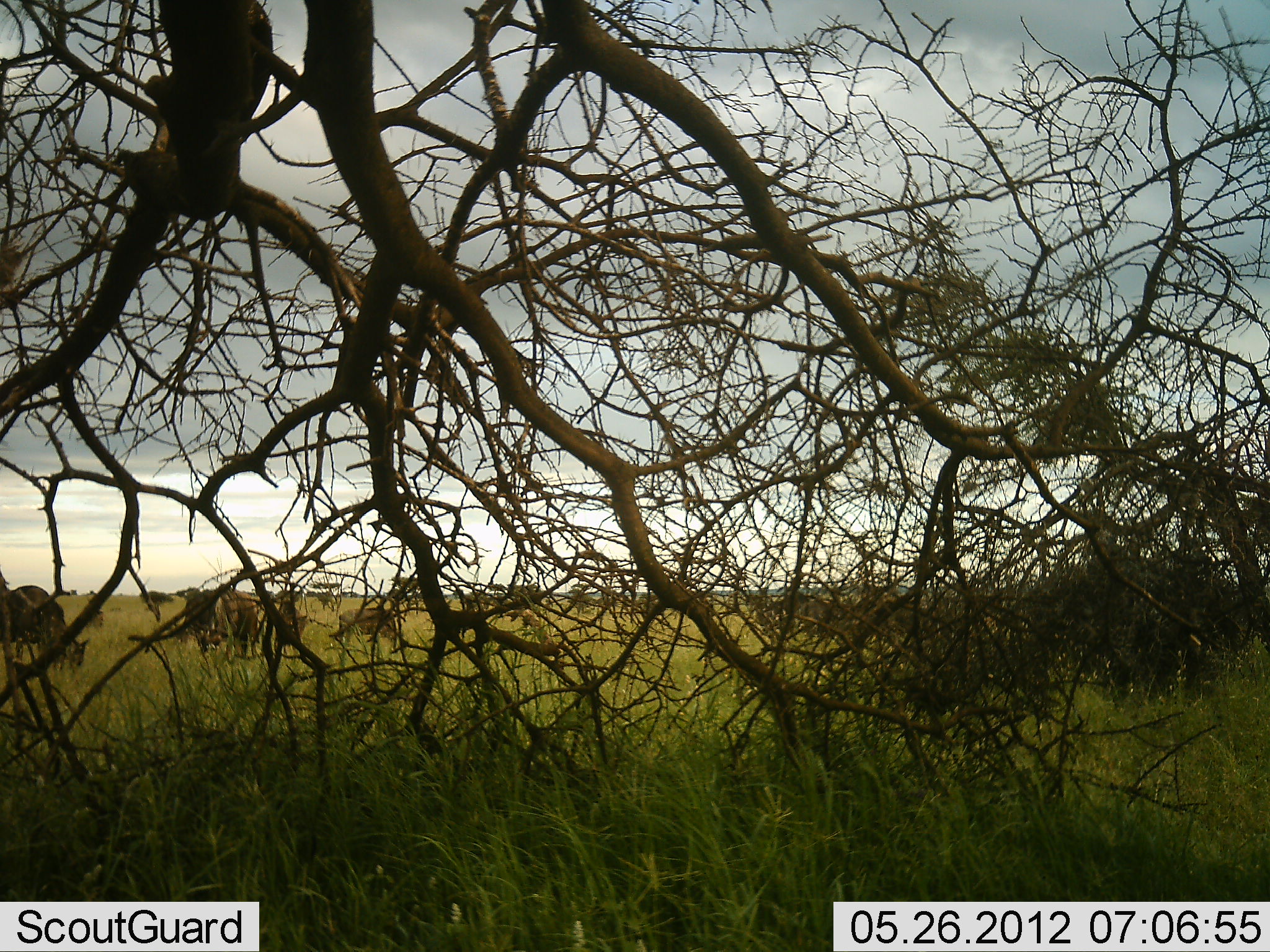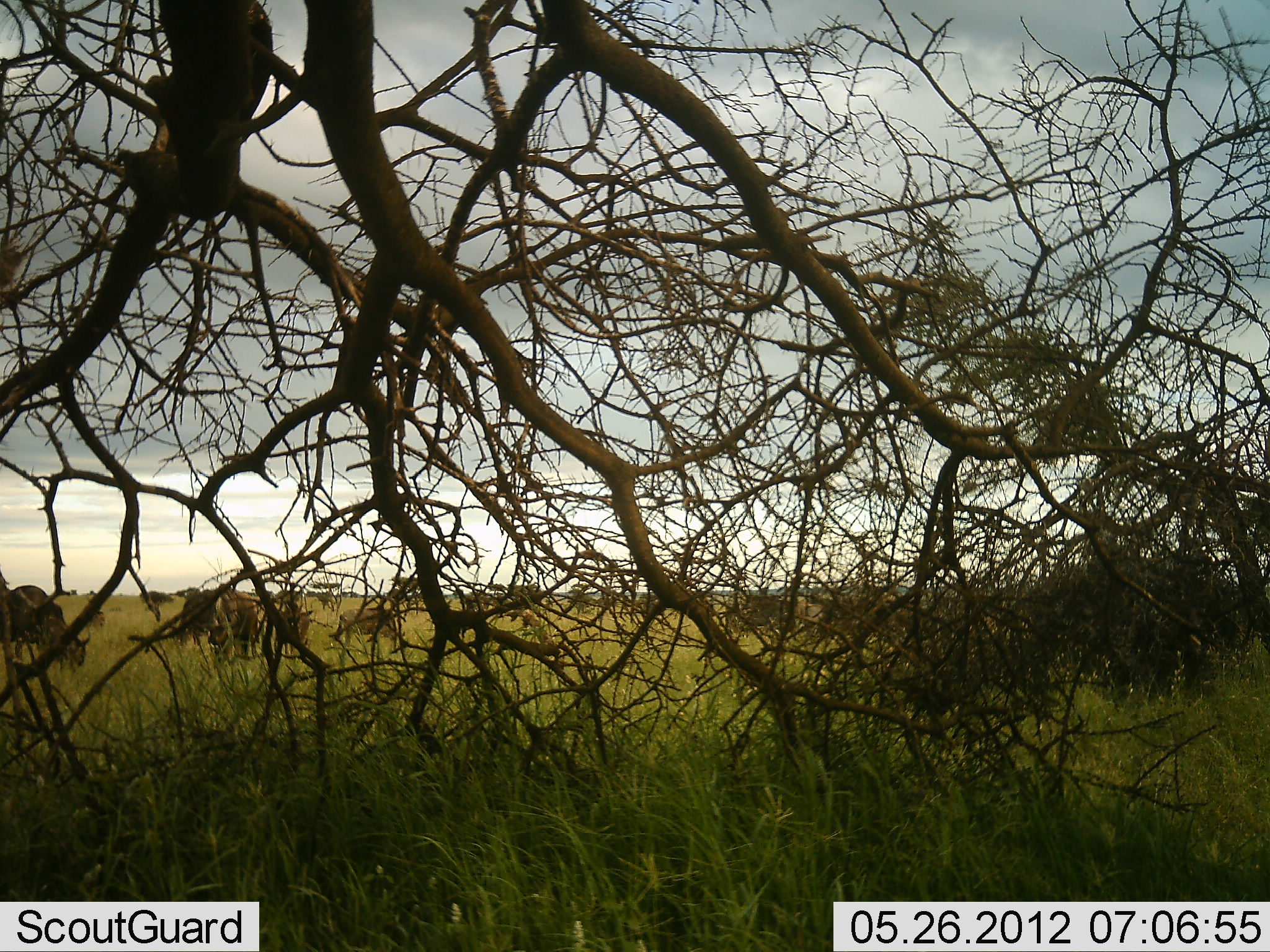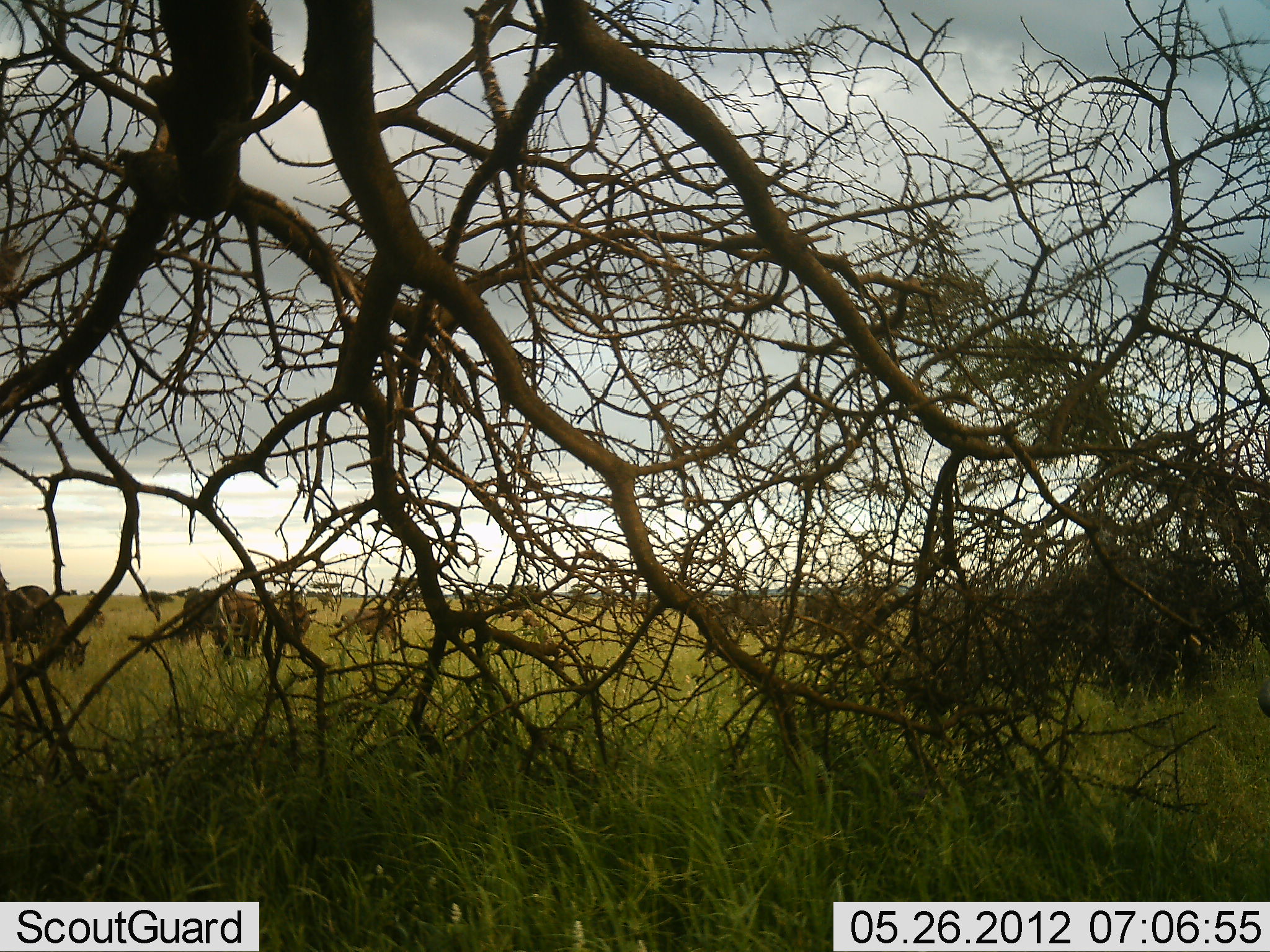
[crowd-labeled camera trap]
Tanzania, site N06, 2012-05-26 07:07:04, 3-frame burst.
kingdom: Animalia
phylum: Chordata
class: Mammalia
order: Artiodactyla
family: Bovidae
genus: Connochaetes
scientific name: Connochaetes taurinus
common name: blue wildebeest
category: wildebeest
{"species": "wildebeest (blue wildebeest) (Connochaetes taurinus)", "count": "11-50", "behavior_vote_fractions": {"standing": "40%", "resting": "0%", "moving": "40%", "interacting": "0%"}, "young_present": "10%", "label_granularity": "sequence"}